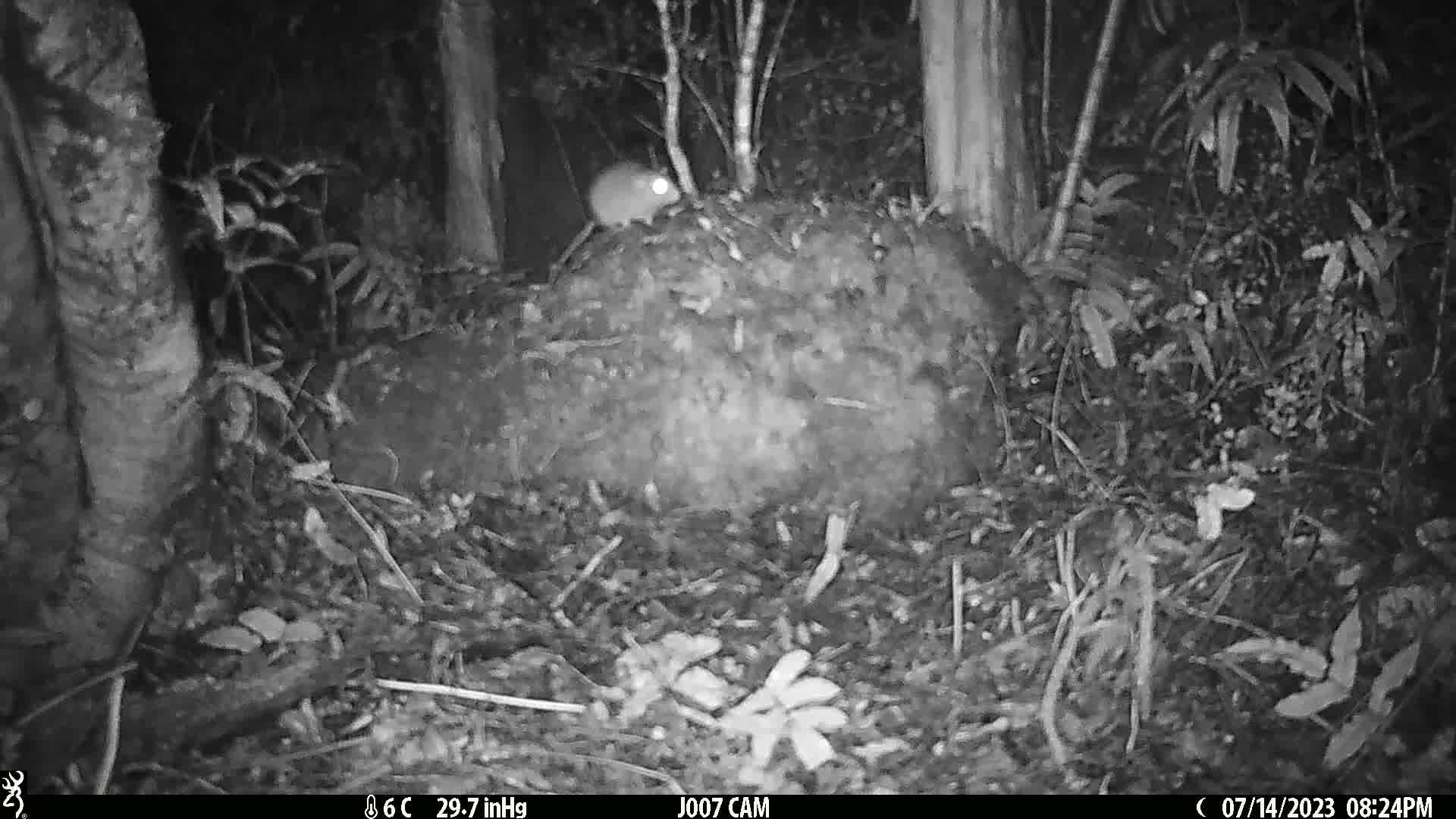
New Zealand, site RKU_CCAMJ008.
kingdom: Animalia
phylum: Chordata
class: Mammalia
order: Rodentia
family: Muridae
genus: Rattus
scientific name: Rattus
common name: rat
Rat (Rattus).